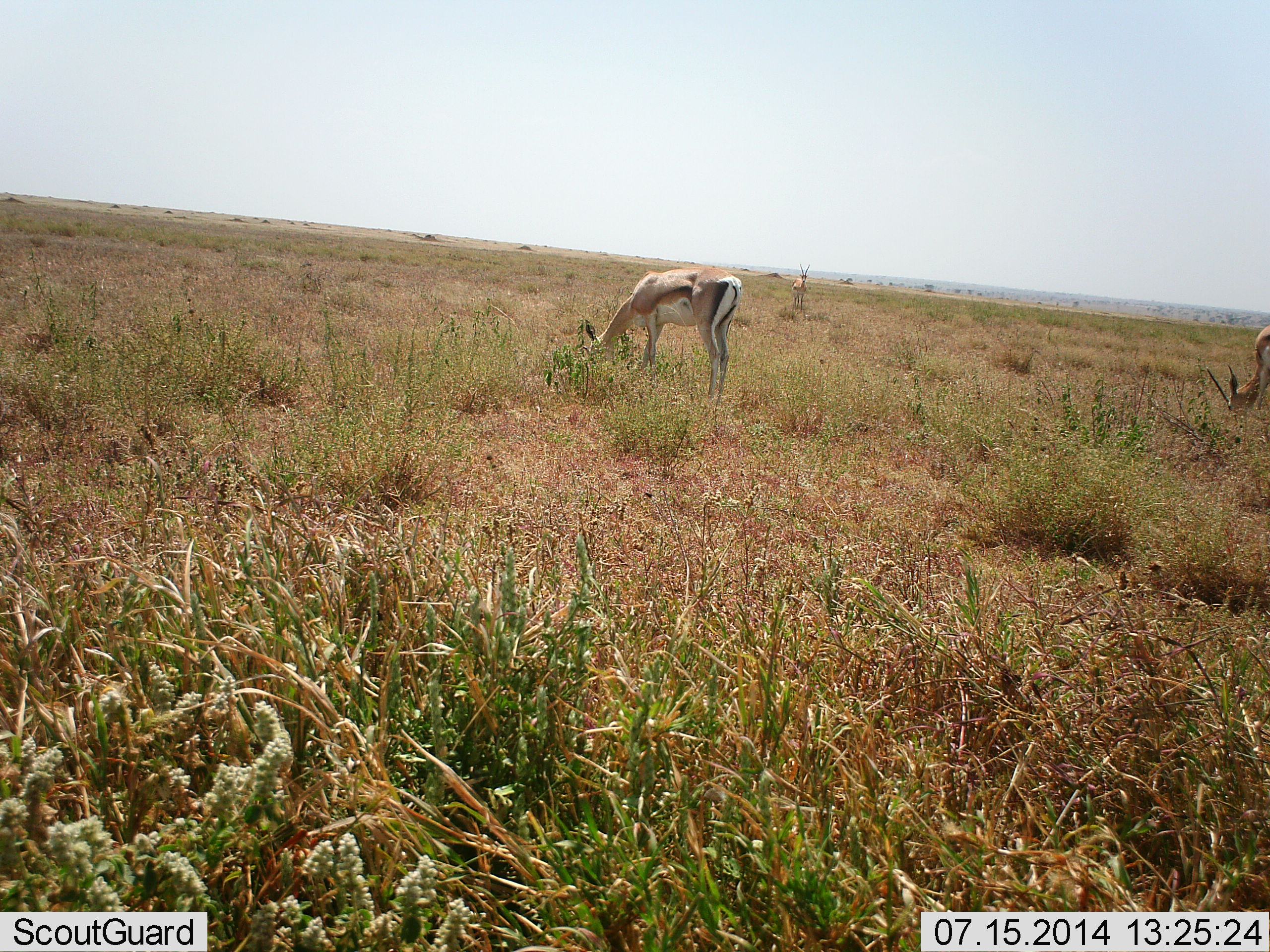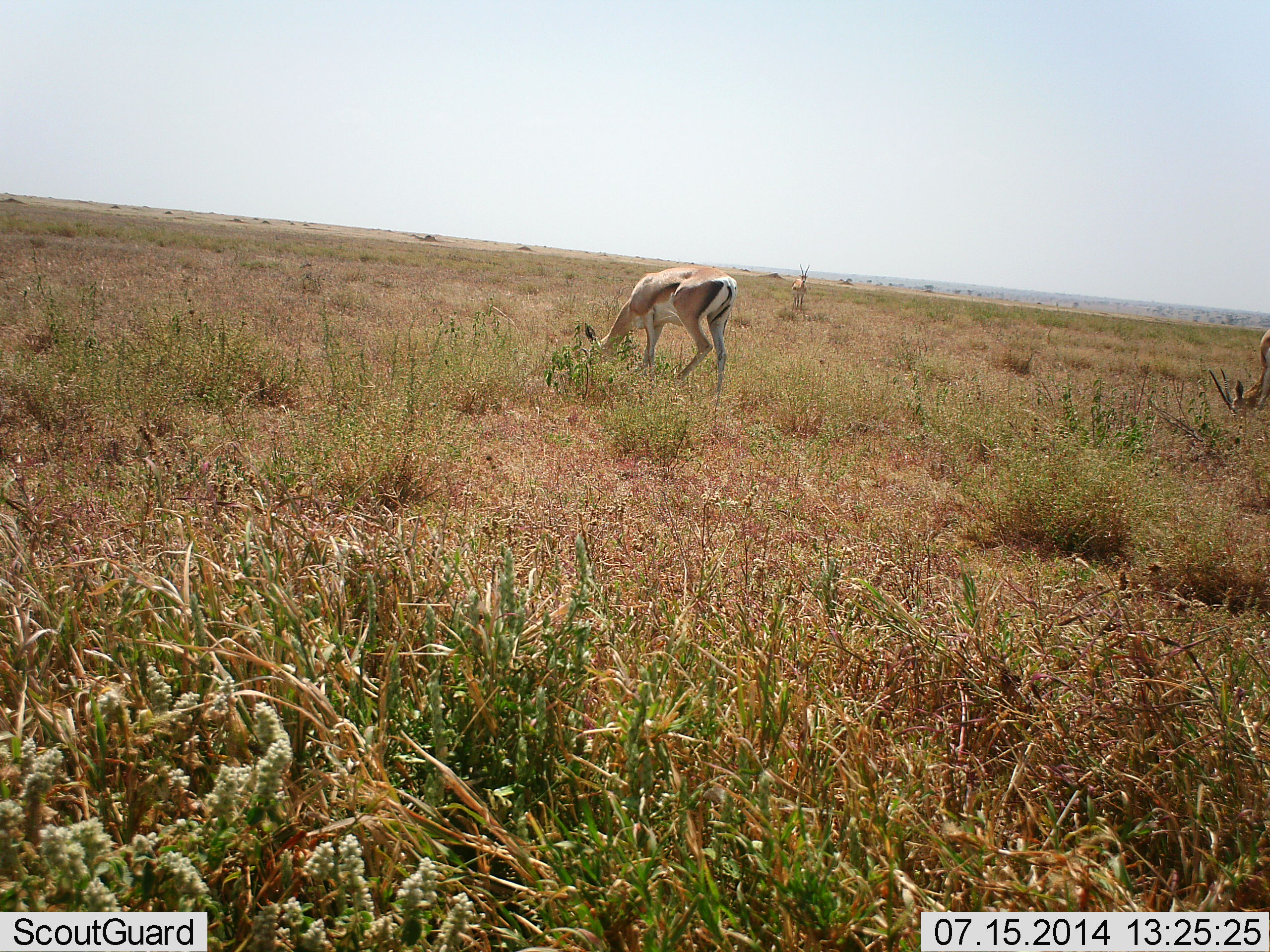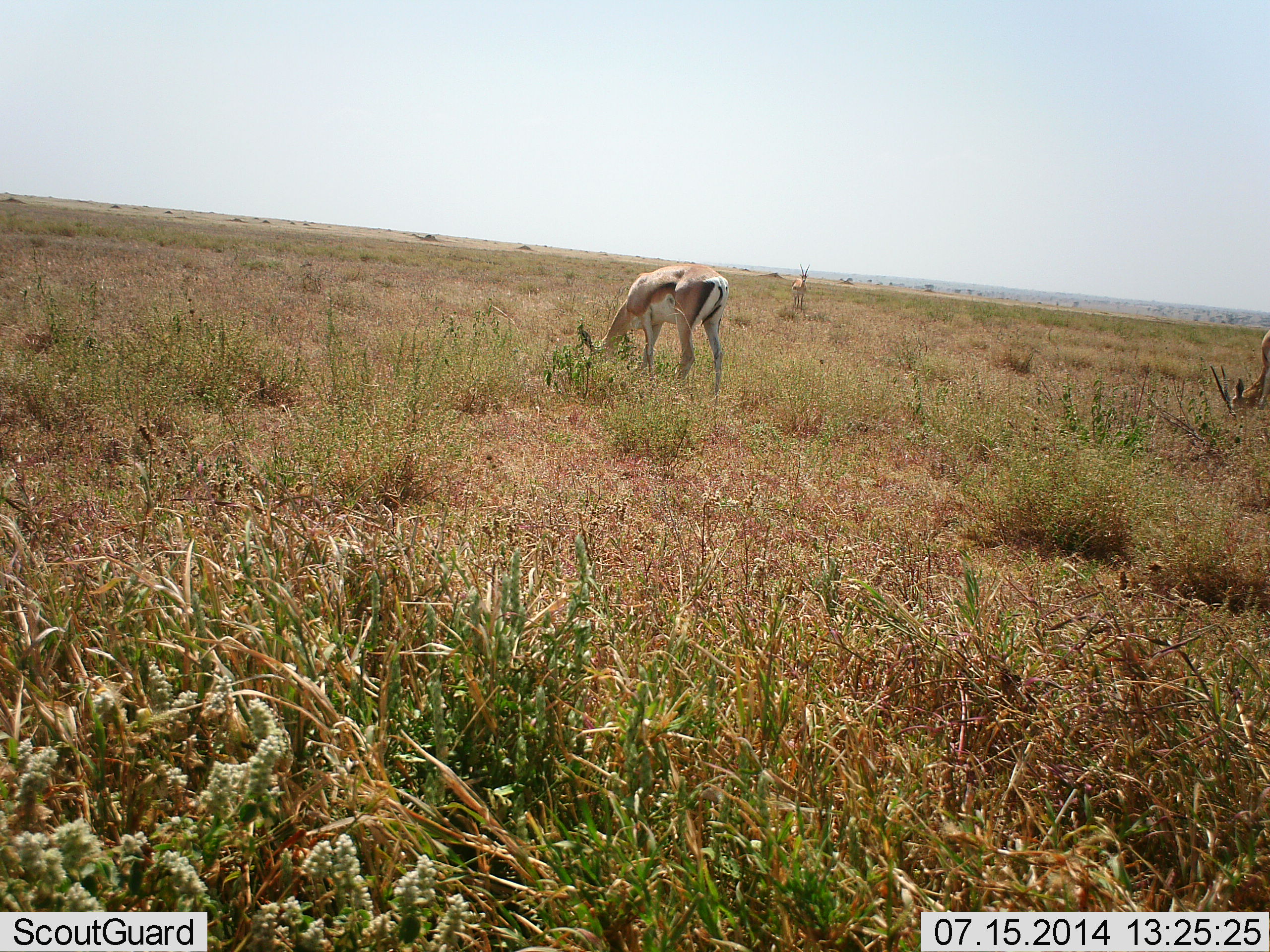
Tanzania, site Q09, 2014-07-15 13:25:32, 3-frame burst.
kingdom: Animalia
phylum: Chordata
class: Mammalia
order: Artiodactyla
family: Bovidae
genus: Nanger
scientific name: Nanger granti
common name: grant's gazelle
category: gazellegrants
Gazellegrants (grant's gazelle) (Nanger granti), count 3. Behavior (volunteer vote fractions): standing 18%, resting 0%, moving 9%, interacting 0%. Young present (vote fraction): 0%. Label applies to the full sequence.